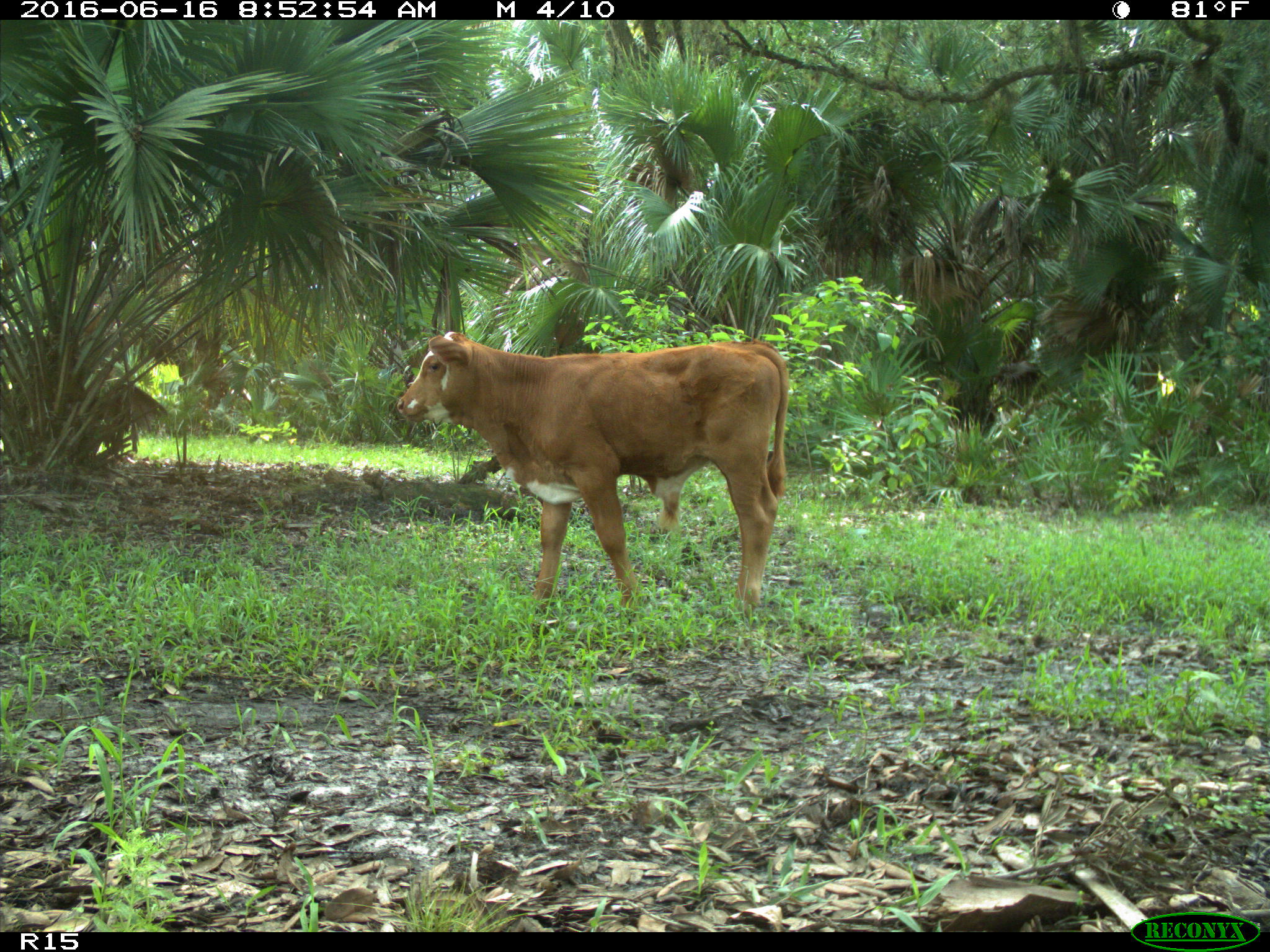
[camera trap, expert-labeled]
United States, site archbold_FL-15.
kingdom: Animalia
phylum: Chordata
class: Mammalia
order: Artiodactyla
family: Bovidae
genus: Bos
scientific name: Bos taurus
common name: domestic cow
Bos taurus (domestic cow).